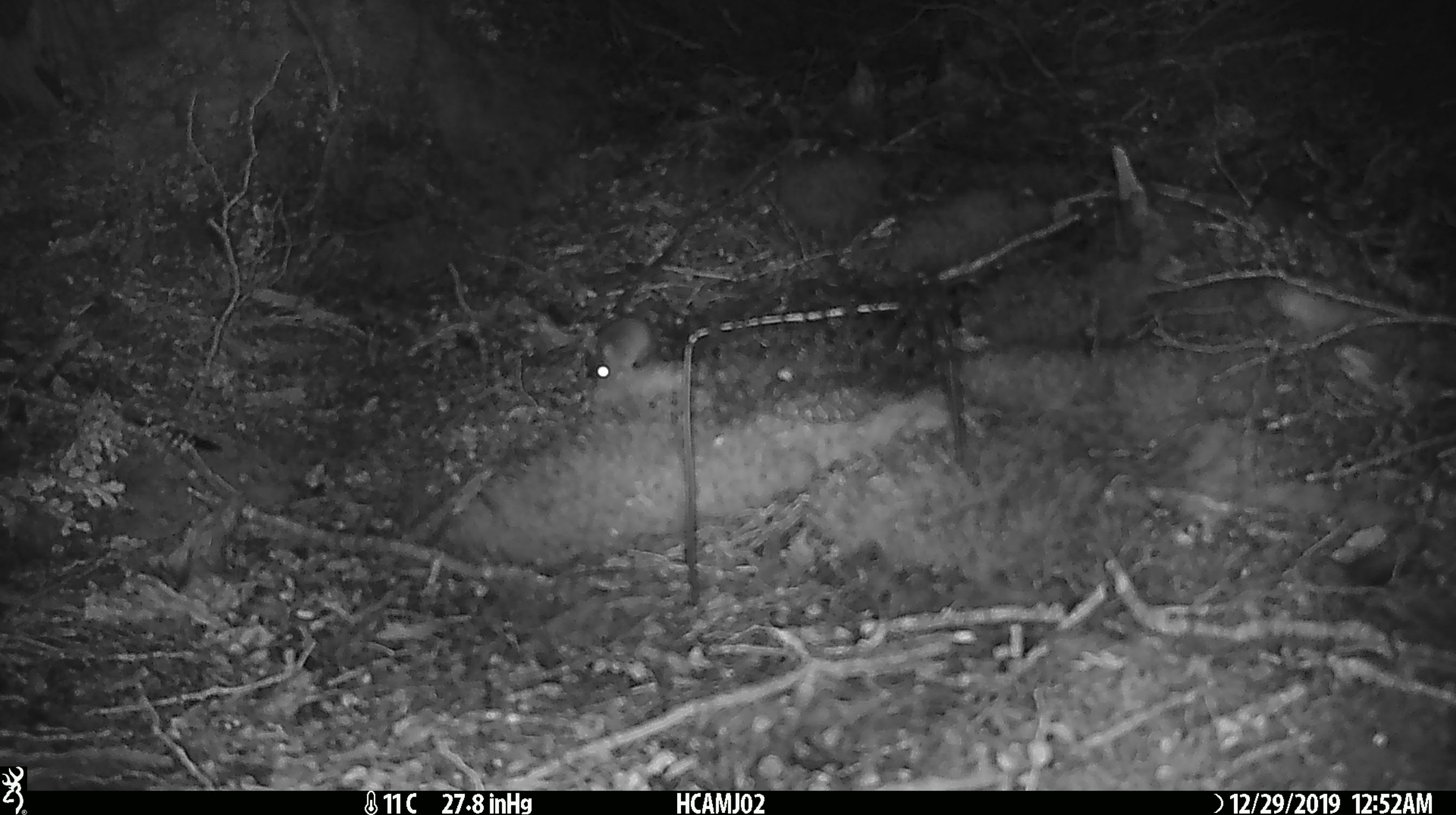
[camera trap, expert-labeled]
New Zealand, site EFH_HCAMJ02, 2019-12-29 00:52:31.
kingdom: Animalia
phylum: Chordata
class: Mammalia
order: Rodentia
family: Muridae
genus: Mus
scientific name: Mus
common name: mouse